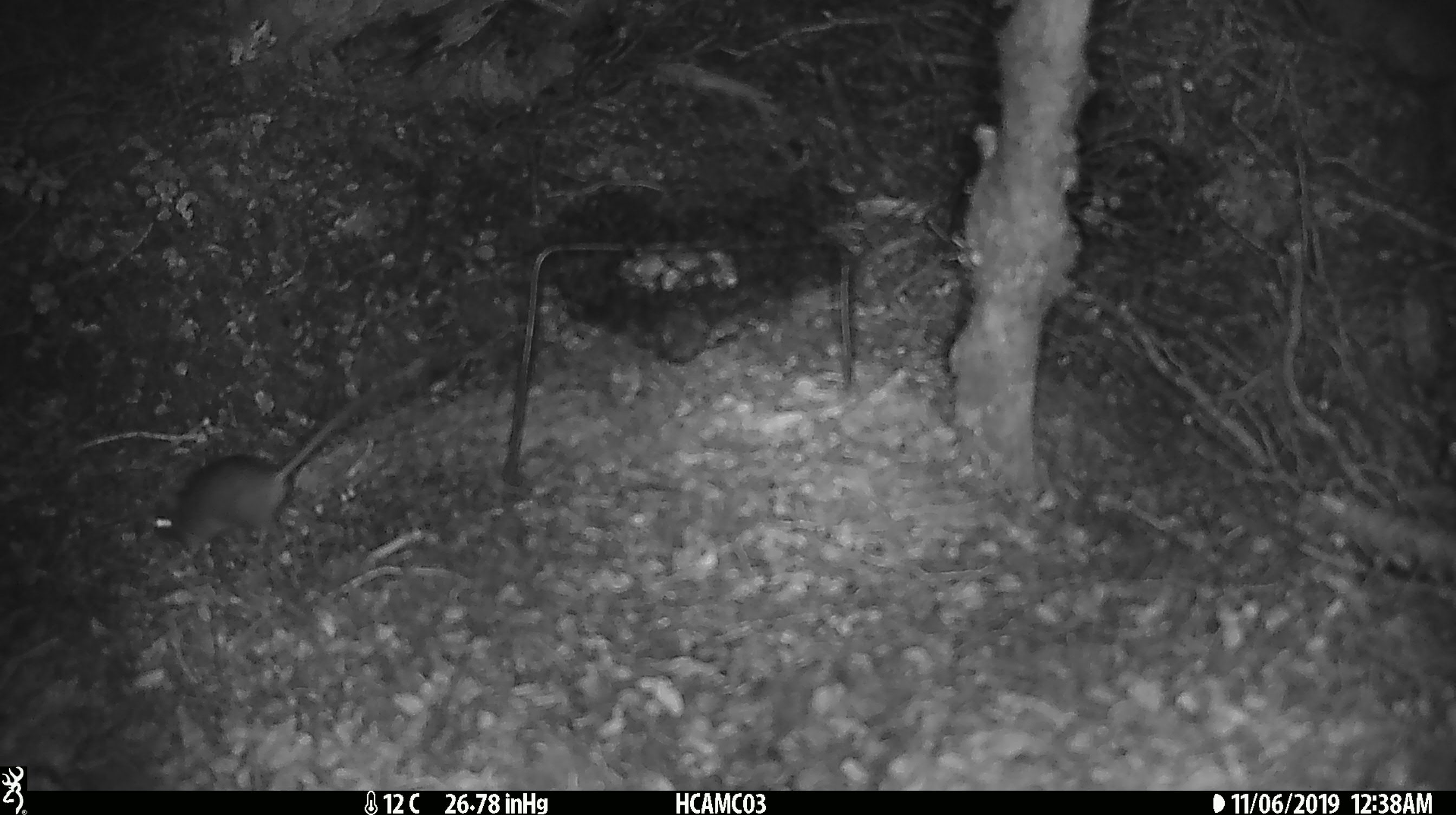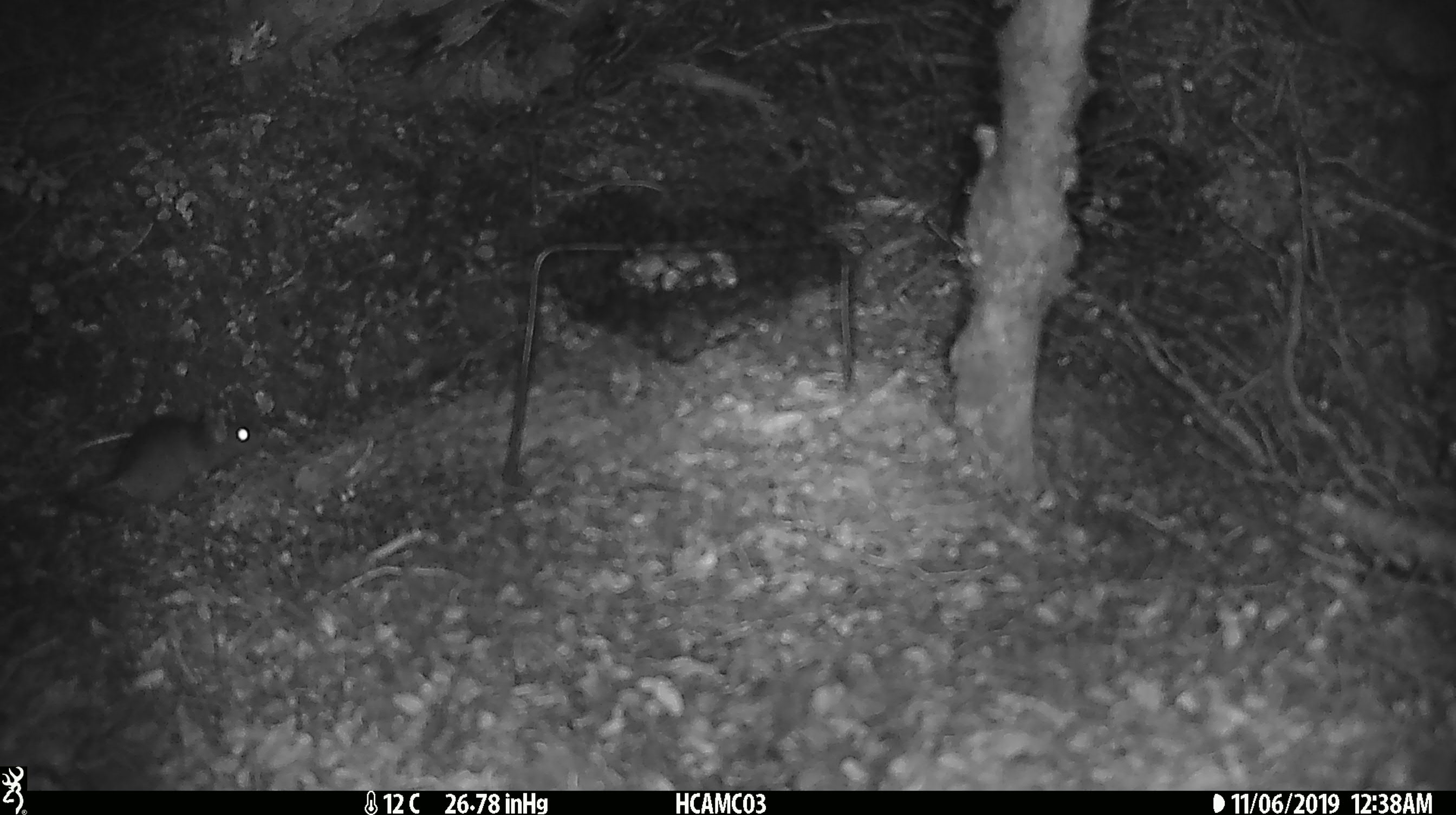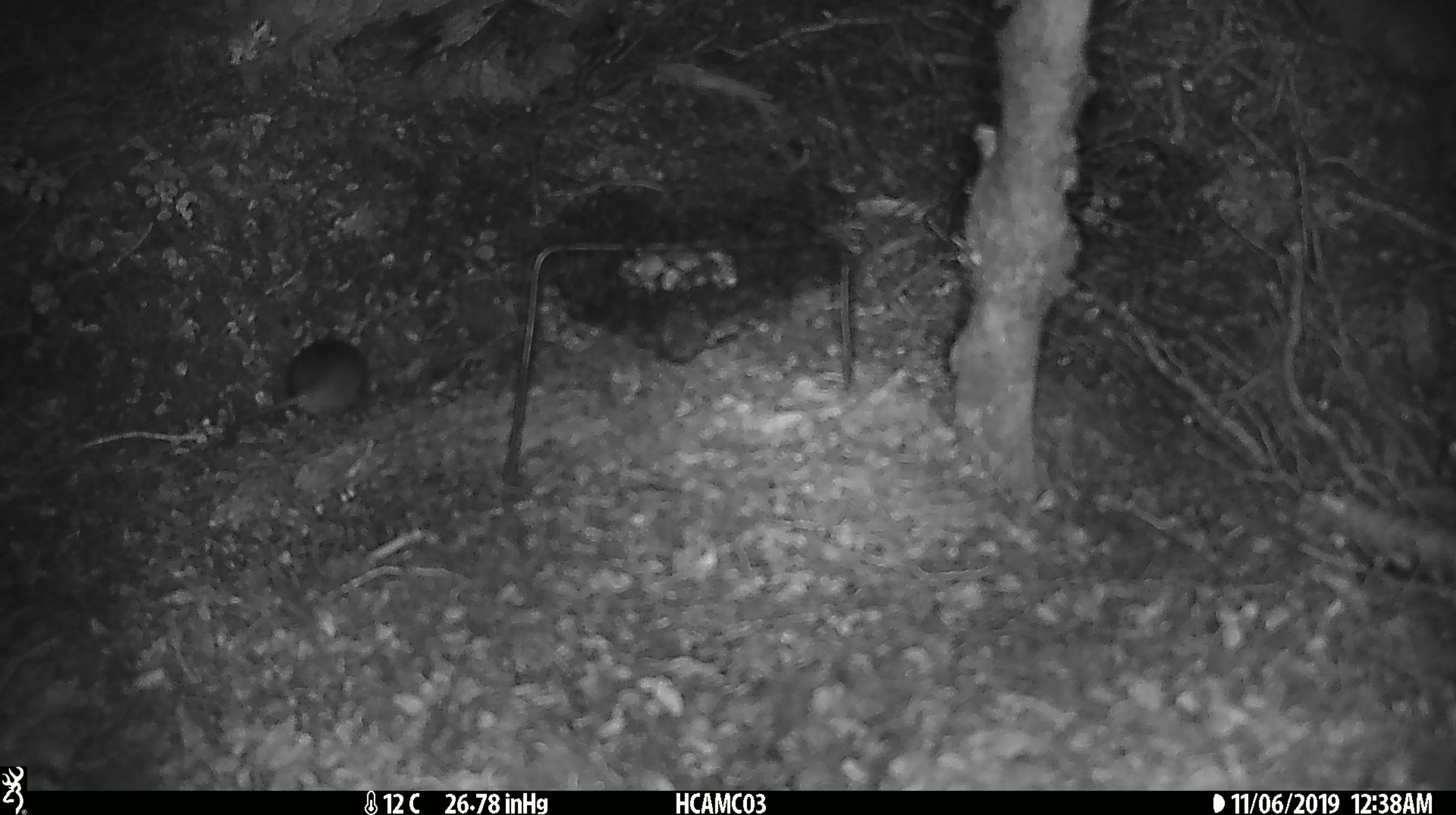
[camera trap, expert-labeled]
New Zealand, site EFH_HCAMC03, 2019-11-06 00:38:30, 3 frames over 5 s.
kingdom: Animalia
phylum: Chordata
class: Mammalia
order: Rodentia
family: Muridae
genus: Mus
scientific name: Mus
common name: mouse